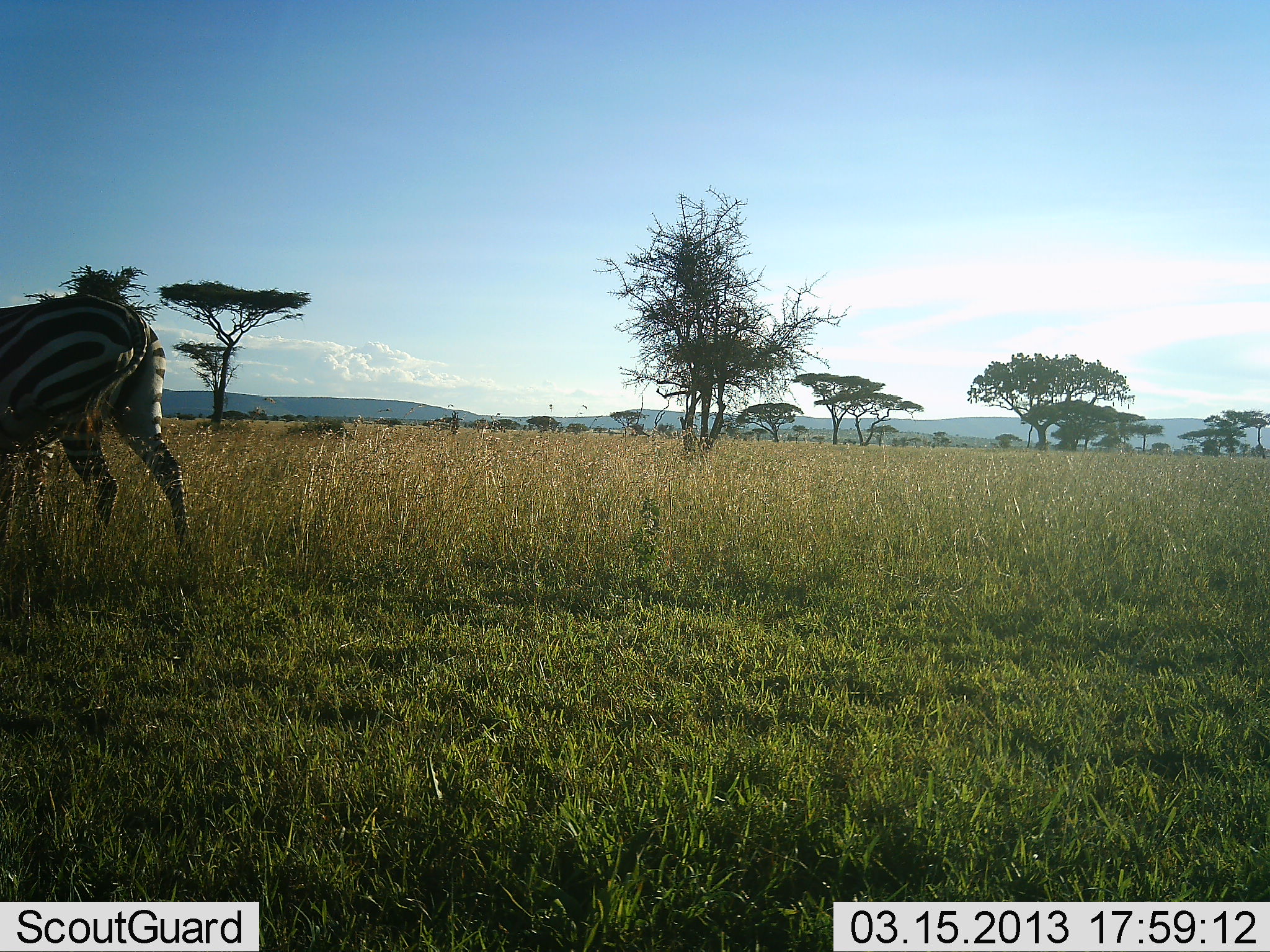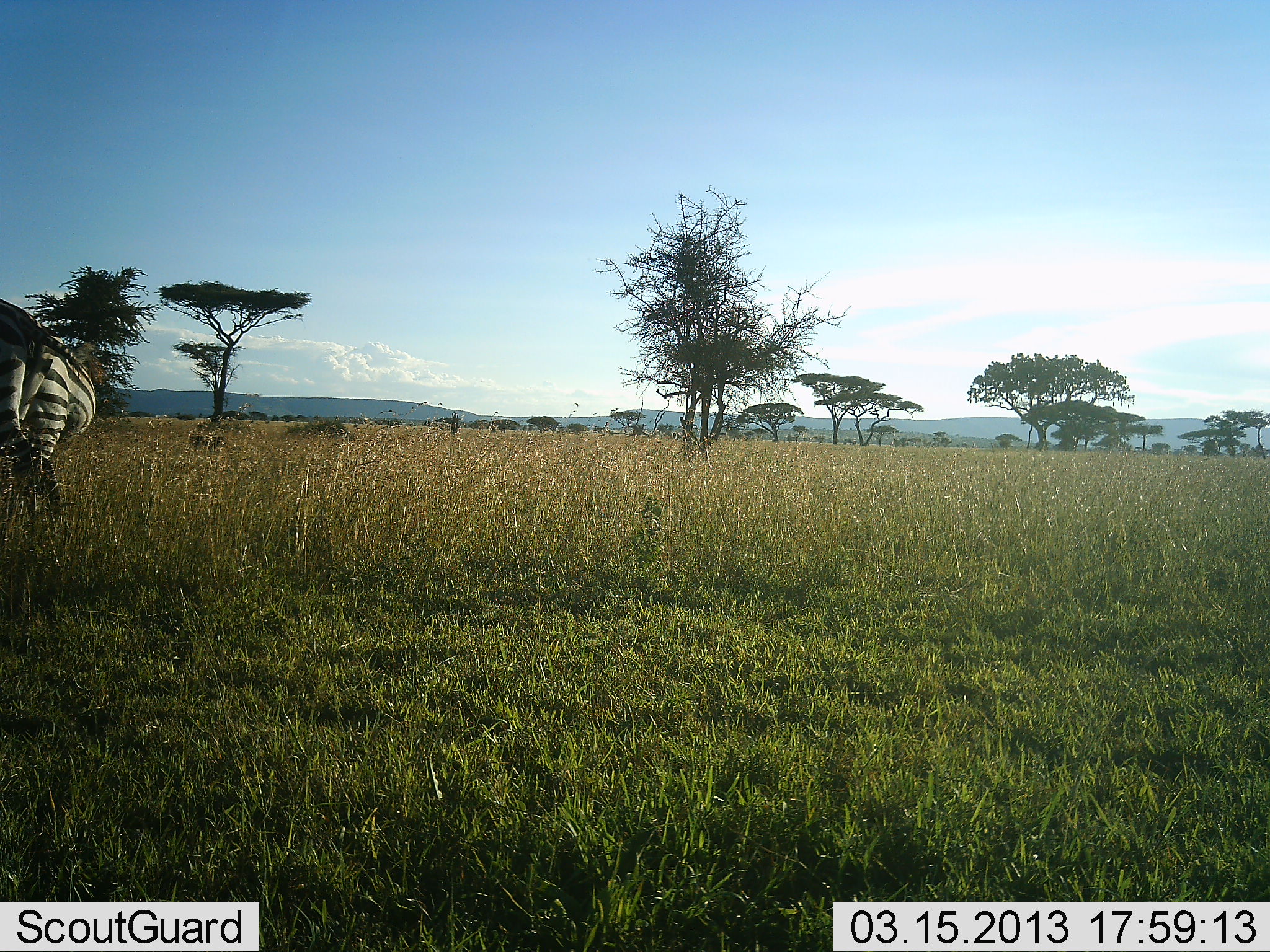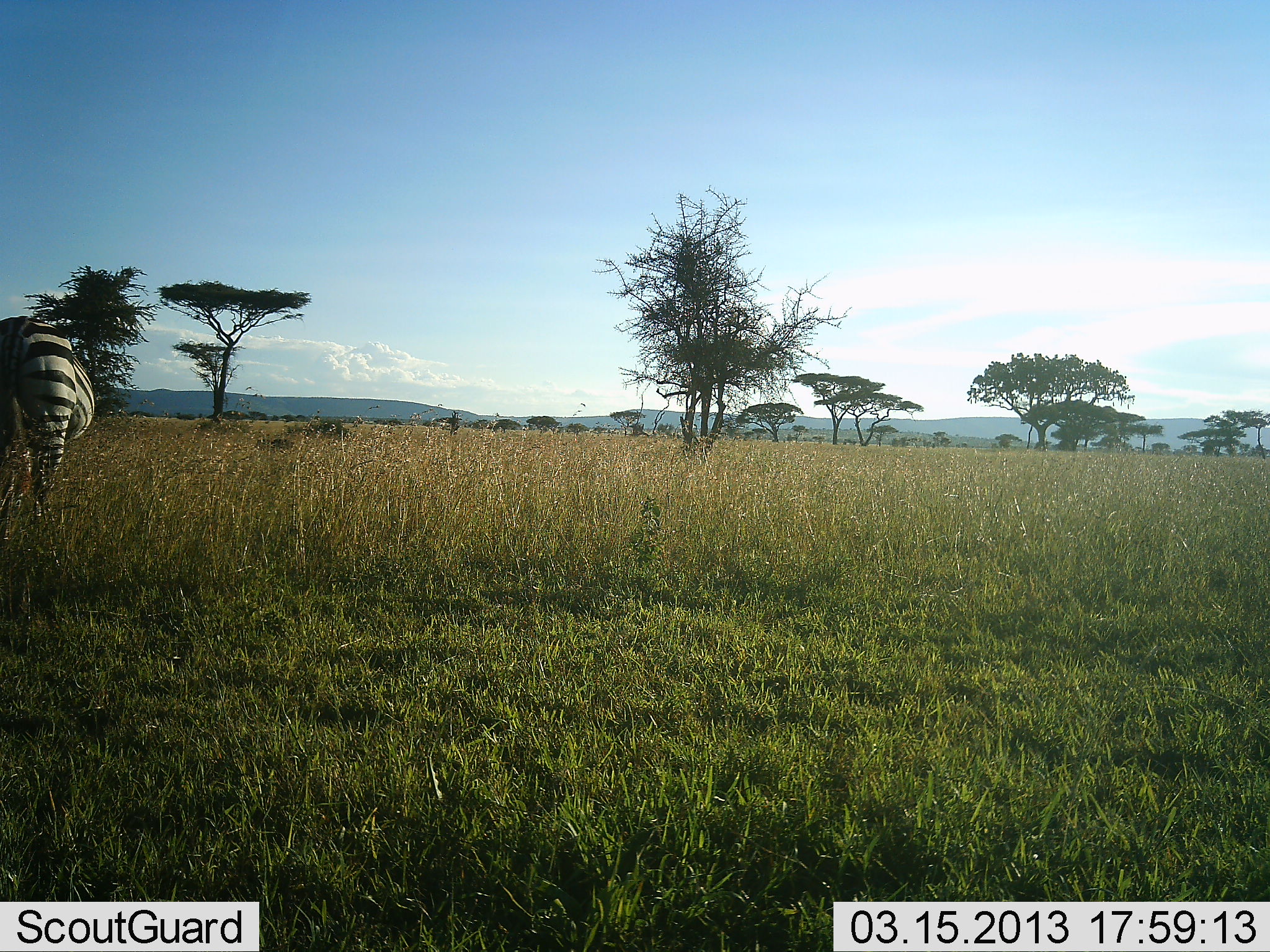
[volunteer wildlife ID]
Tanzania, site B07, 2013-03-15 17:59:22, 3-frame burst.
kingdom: Animalia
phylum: Chordata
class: Mammalia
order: Perissodactyla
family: Equidae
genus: Equus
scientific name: Equus quagga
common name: plains zebra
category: zebra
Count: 2.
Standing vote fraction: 62%.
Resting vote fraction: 0%.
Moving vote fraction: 58%.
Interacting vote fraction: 0%.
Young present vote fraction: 0%.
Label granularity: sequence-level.